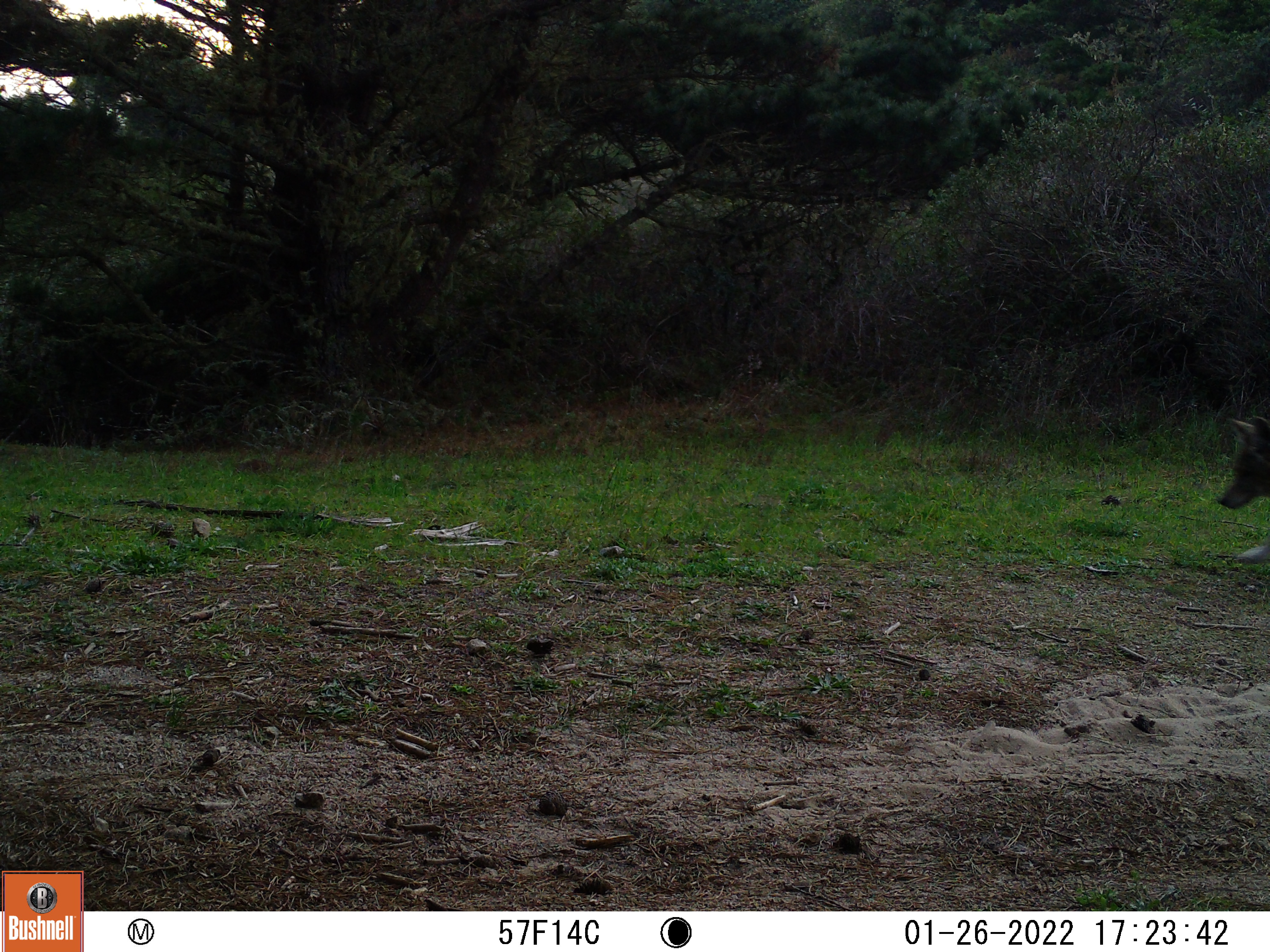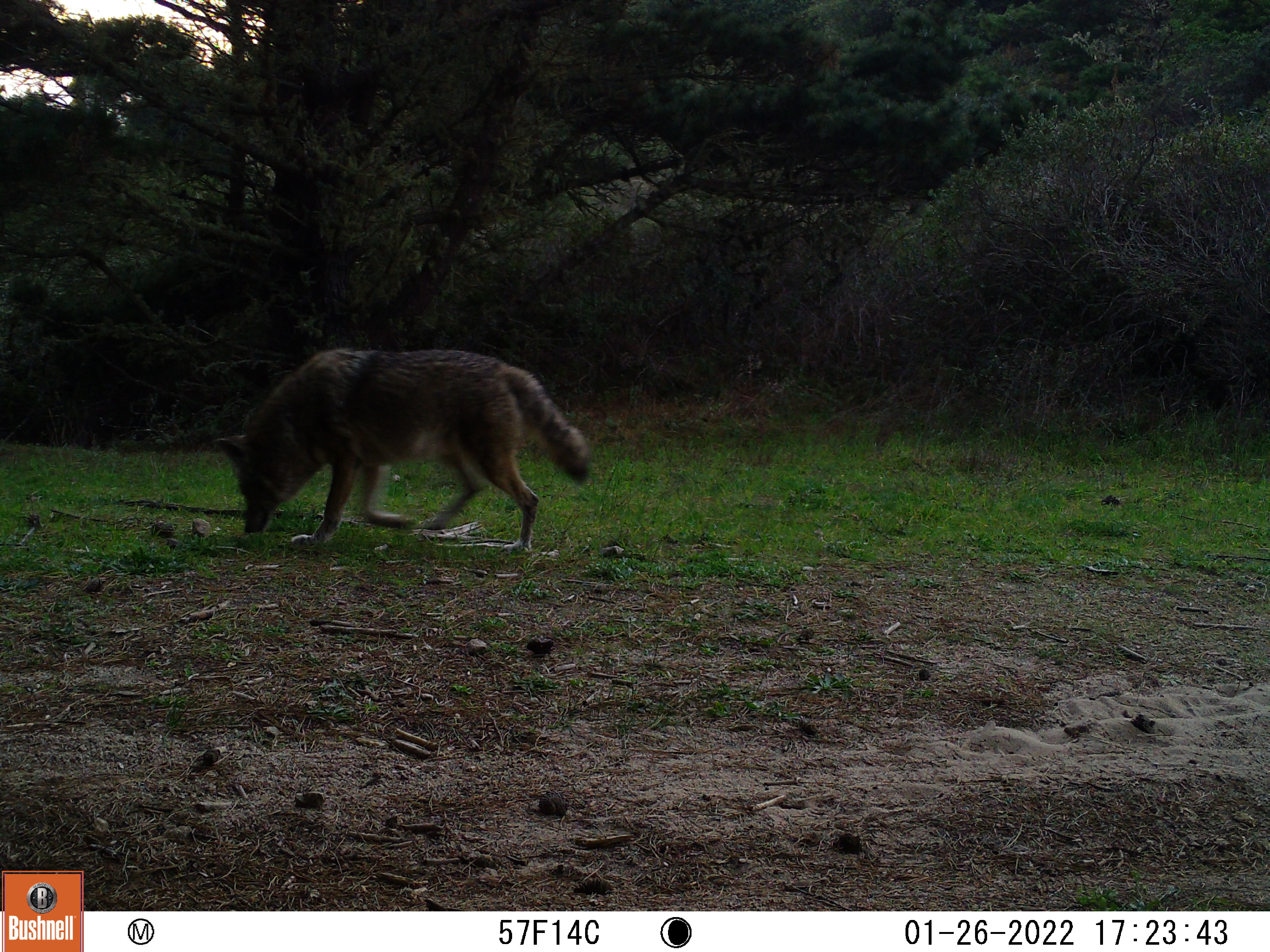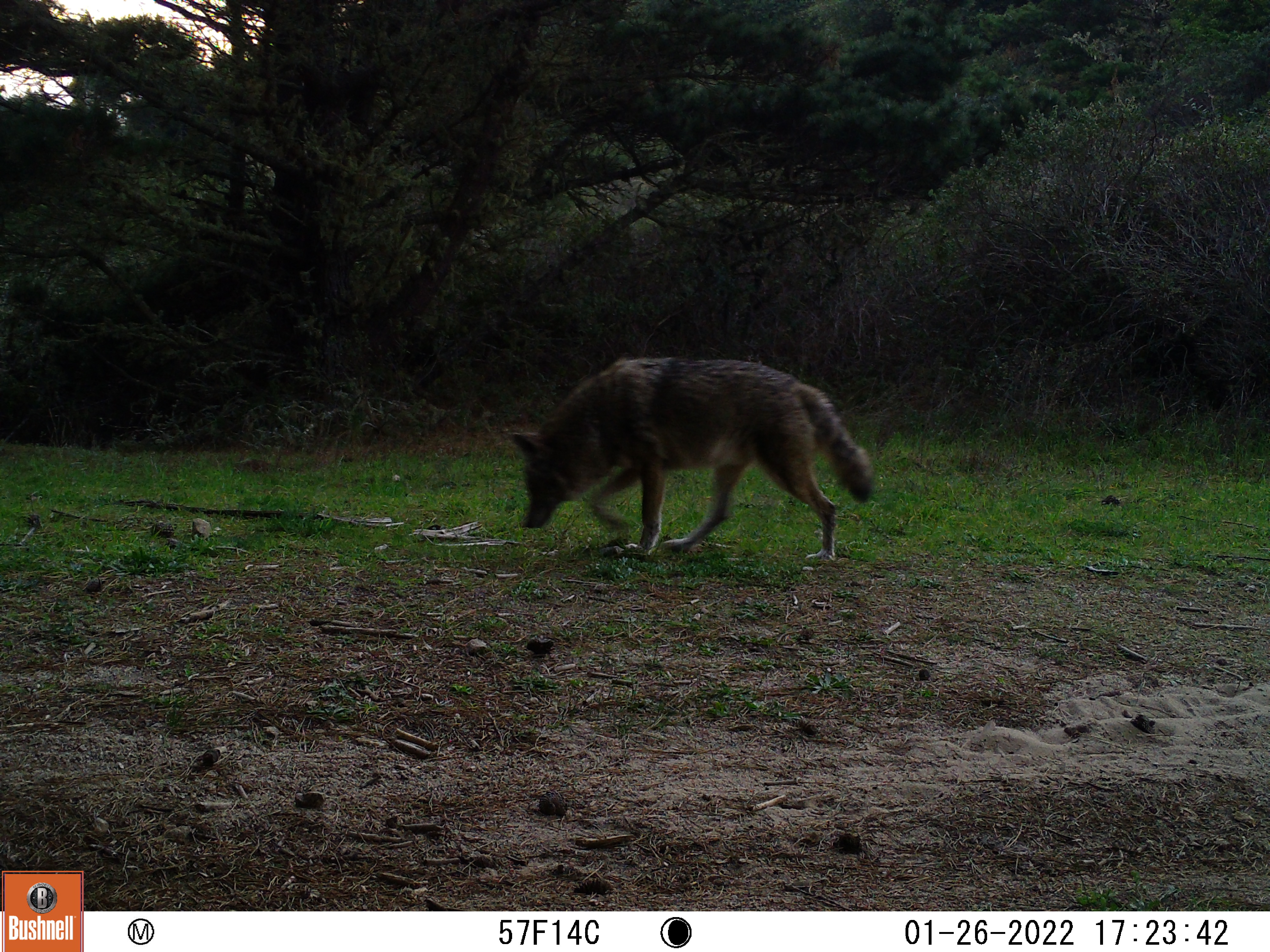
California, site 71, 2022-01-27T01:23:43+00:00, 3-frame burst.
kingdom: Animalia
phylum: Chordata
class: Mammalia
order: Carnivora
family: Canidae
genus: Canis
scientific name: Canis latrans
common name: coyote